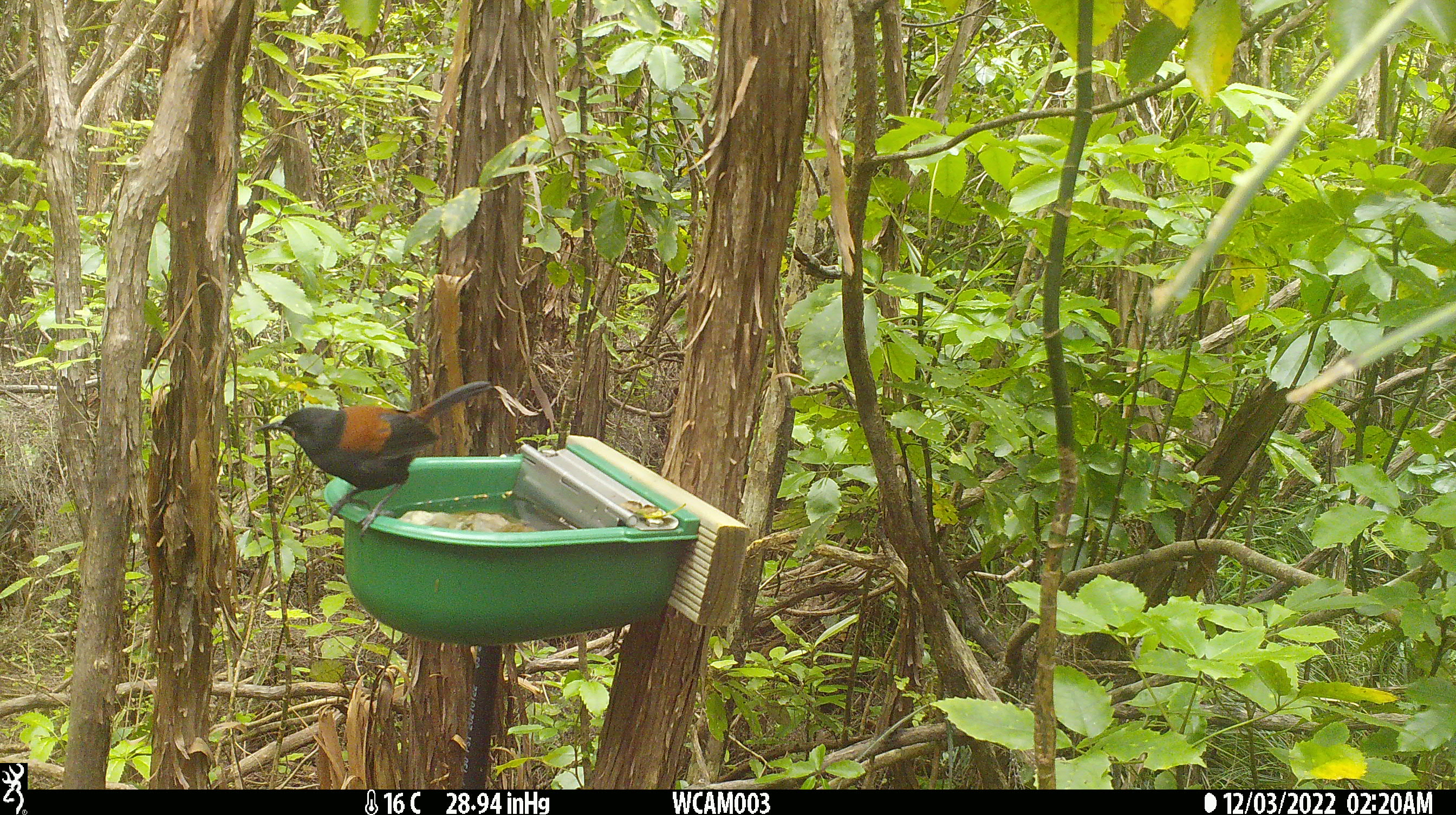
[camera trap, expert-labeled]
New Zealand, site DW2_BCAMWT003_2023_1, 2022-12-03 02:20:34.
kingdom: Animalia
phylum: Chordata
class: Aves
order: Passeriformes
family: Callaeidae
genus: Philesturnus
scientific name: Philesturnus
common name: saddlebacks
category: tieke